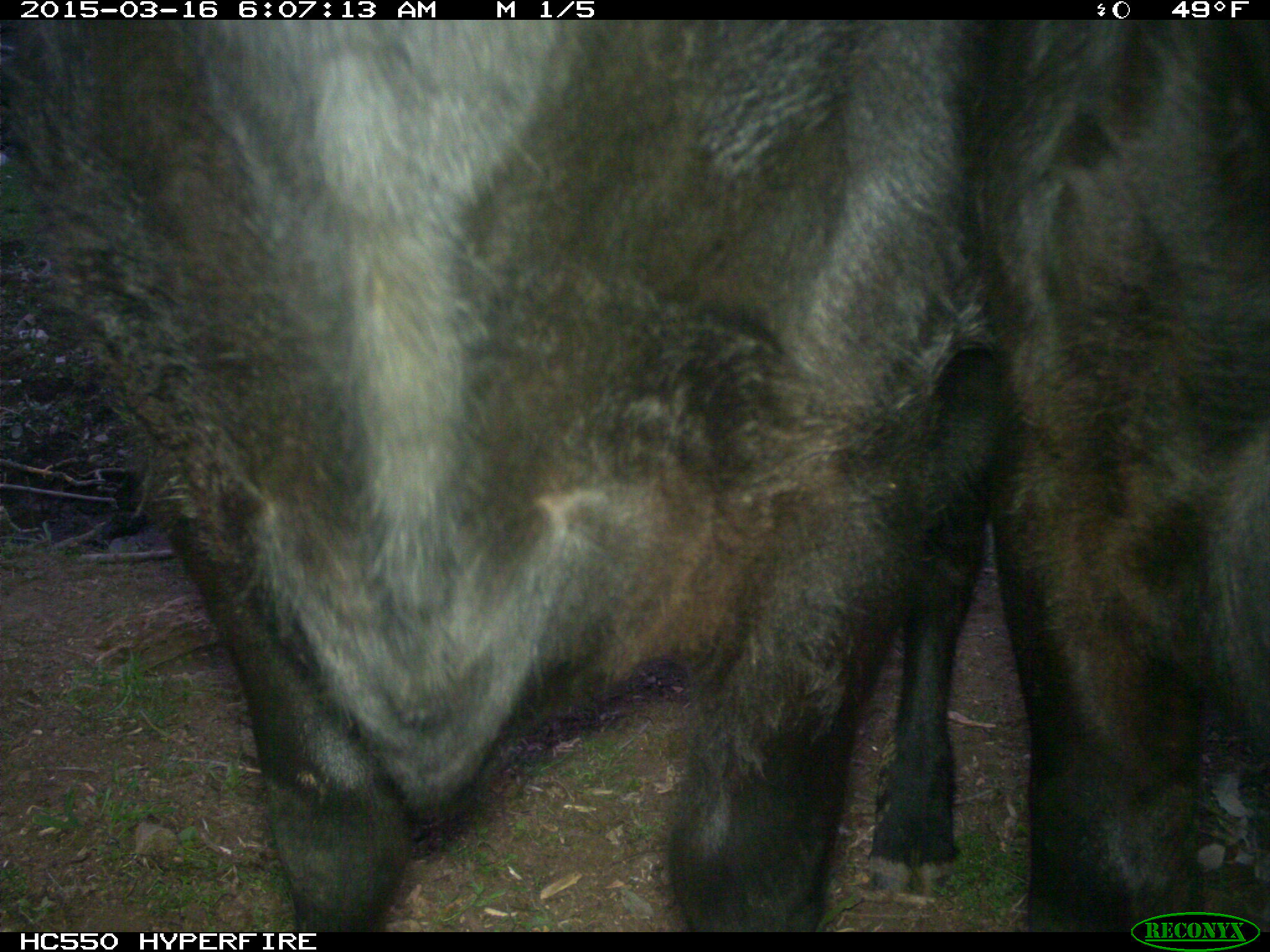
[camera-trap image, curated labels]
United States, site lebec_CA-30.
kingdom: Animalia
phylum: Chordata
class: Mammalia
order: Artiodactyla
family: Bovidae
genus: Bos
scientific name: Bos taurus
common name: domestic cow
Bos taurus (domestic cow).